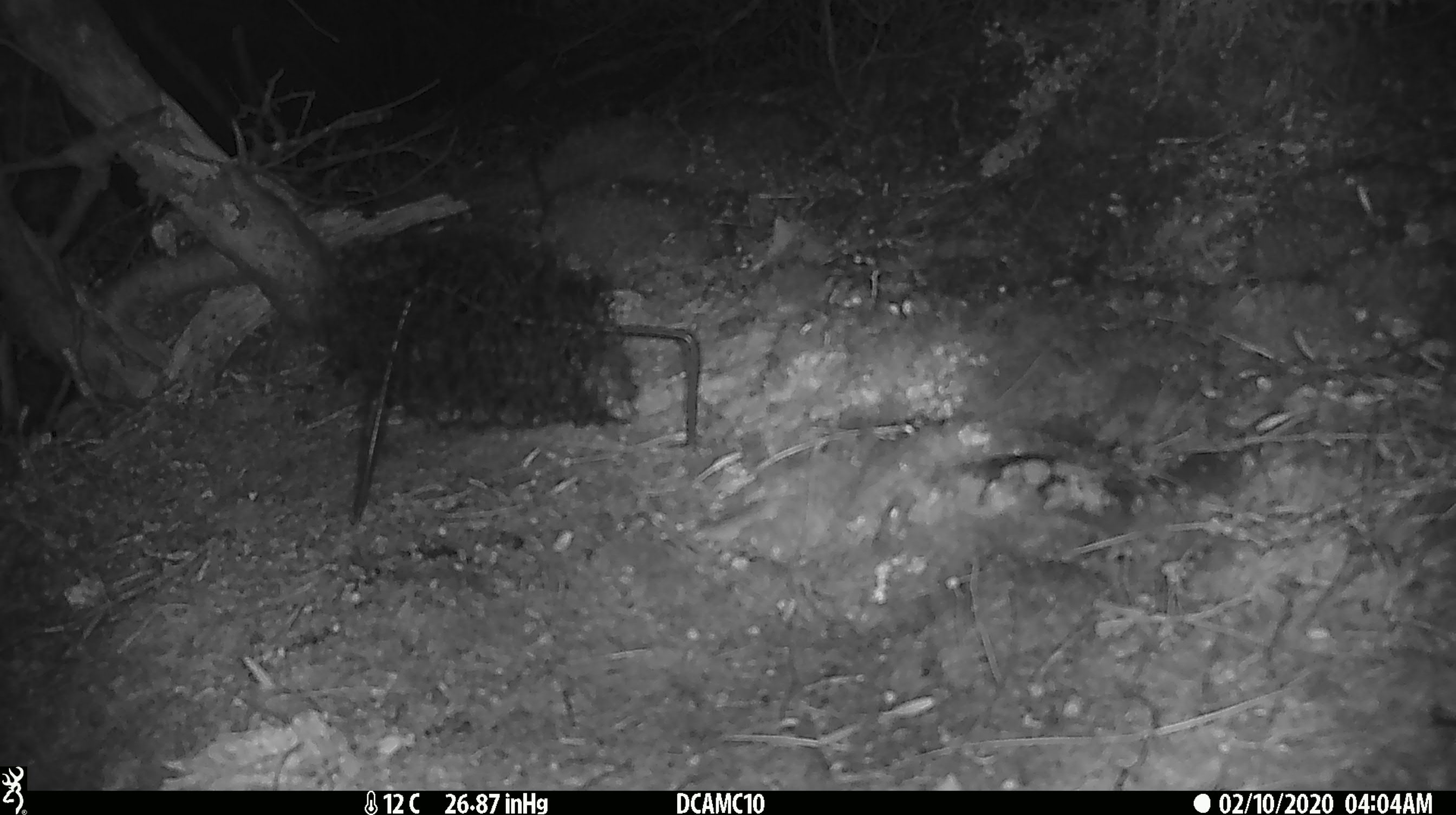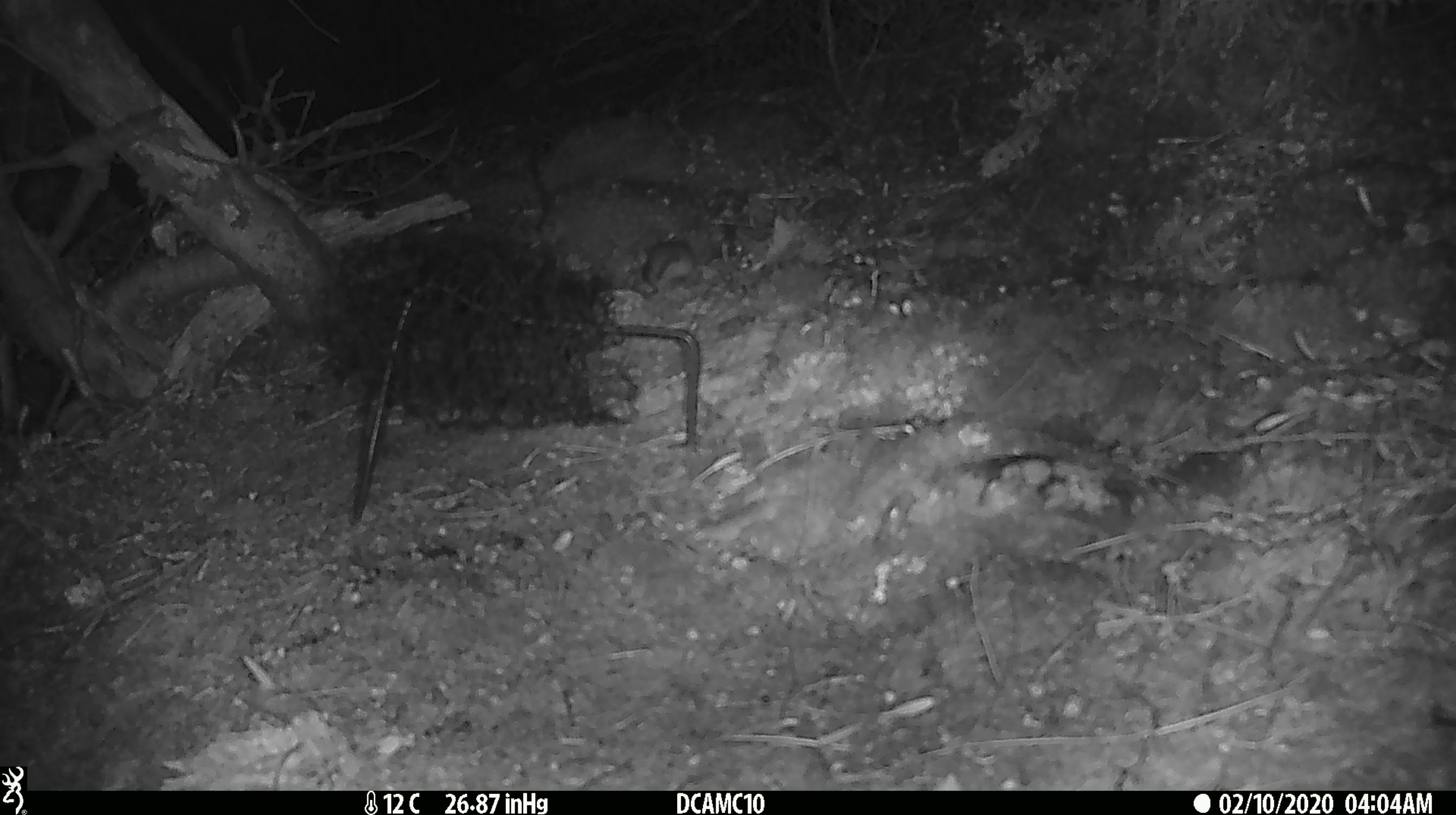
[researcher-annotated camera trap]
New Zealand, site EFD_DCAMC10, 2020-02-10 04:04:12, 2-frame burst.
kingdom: Animalia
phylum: Chordata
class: Mammalia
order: Rodentia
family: Muridae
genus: Mus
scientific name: Mus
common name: mouse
Mouse (Mus).